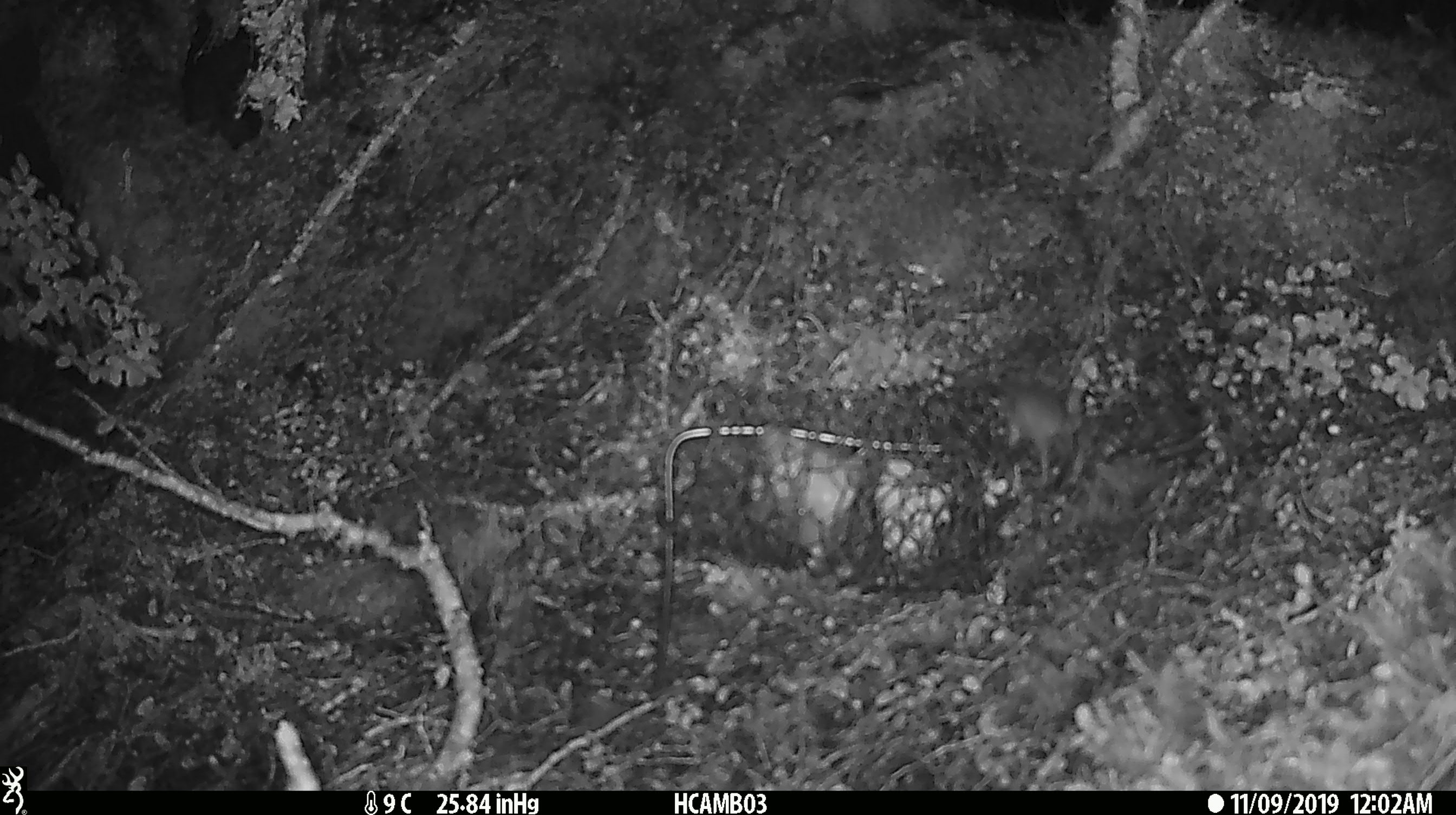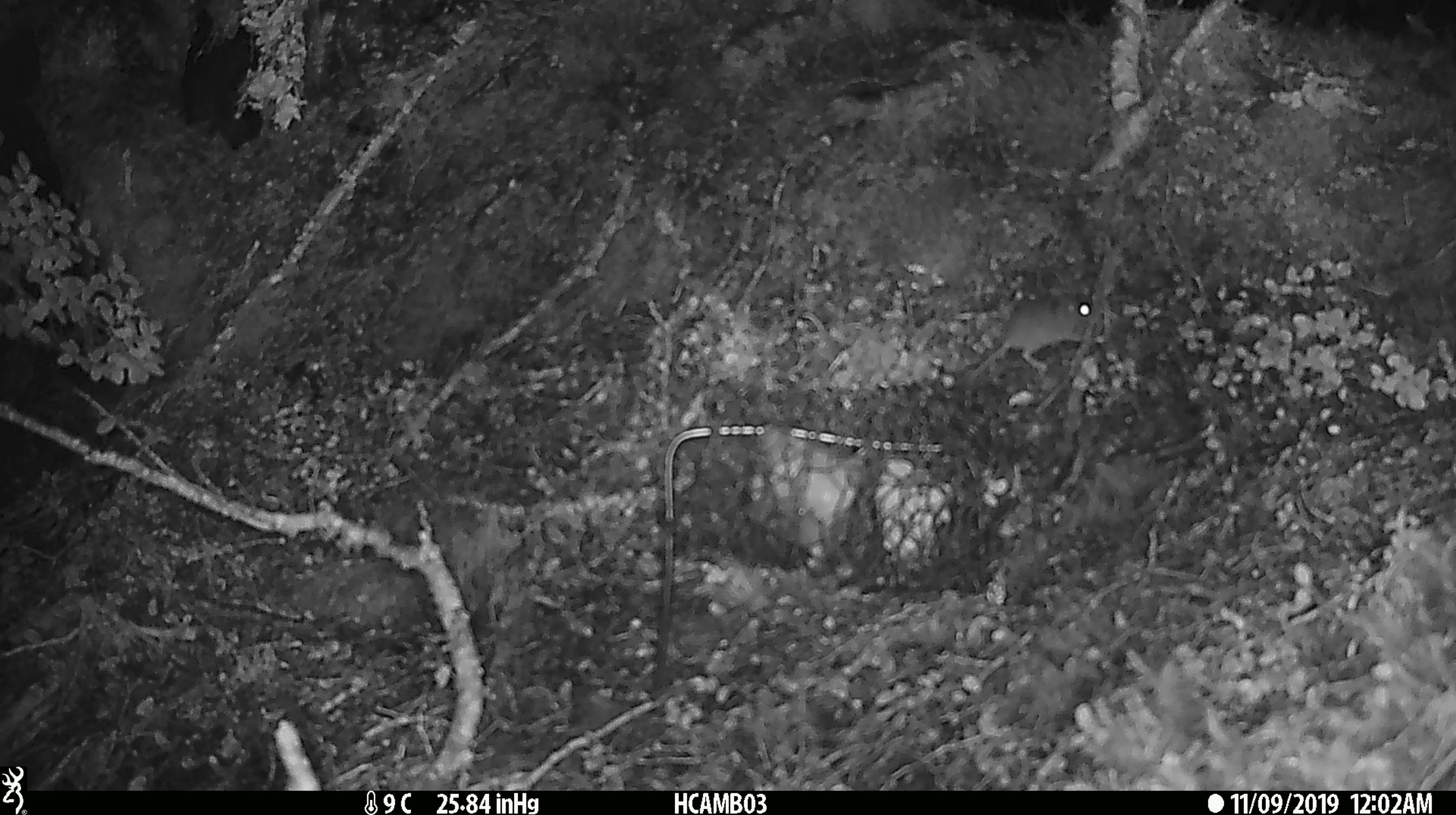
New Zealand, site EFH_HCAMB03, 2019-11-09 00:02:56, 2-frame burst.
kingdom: Animalia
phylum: Chordata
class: Mammalia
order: Rodentia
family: Muridae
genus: Mus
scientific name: Mus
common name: mouse